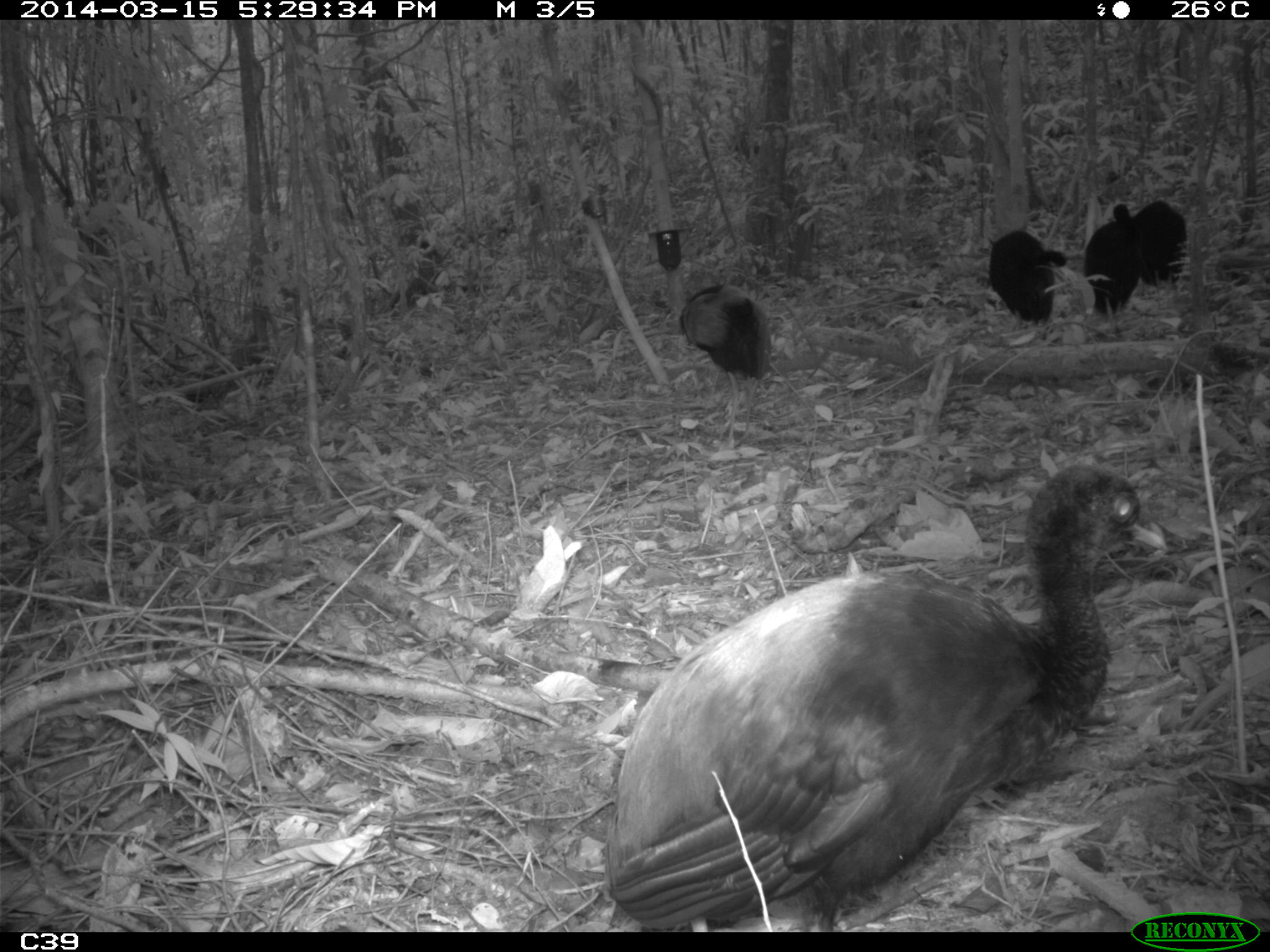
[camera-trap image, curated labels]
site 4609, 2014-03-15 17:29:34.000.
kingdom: Animalia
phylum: Chordata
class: Aves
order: Gruiformes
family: Psophiidae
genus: Psophia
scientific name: Psophia crepitans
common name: gray-winged trumpeter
Psophia crepitans (gray-winged trumpeter), count 8, age adult.